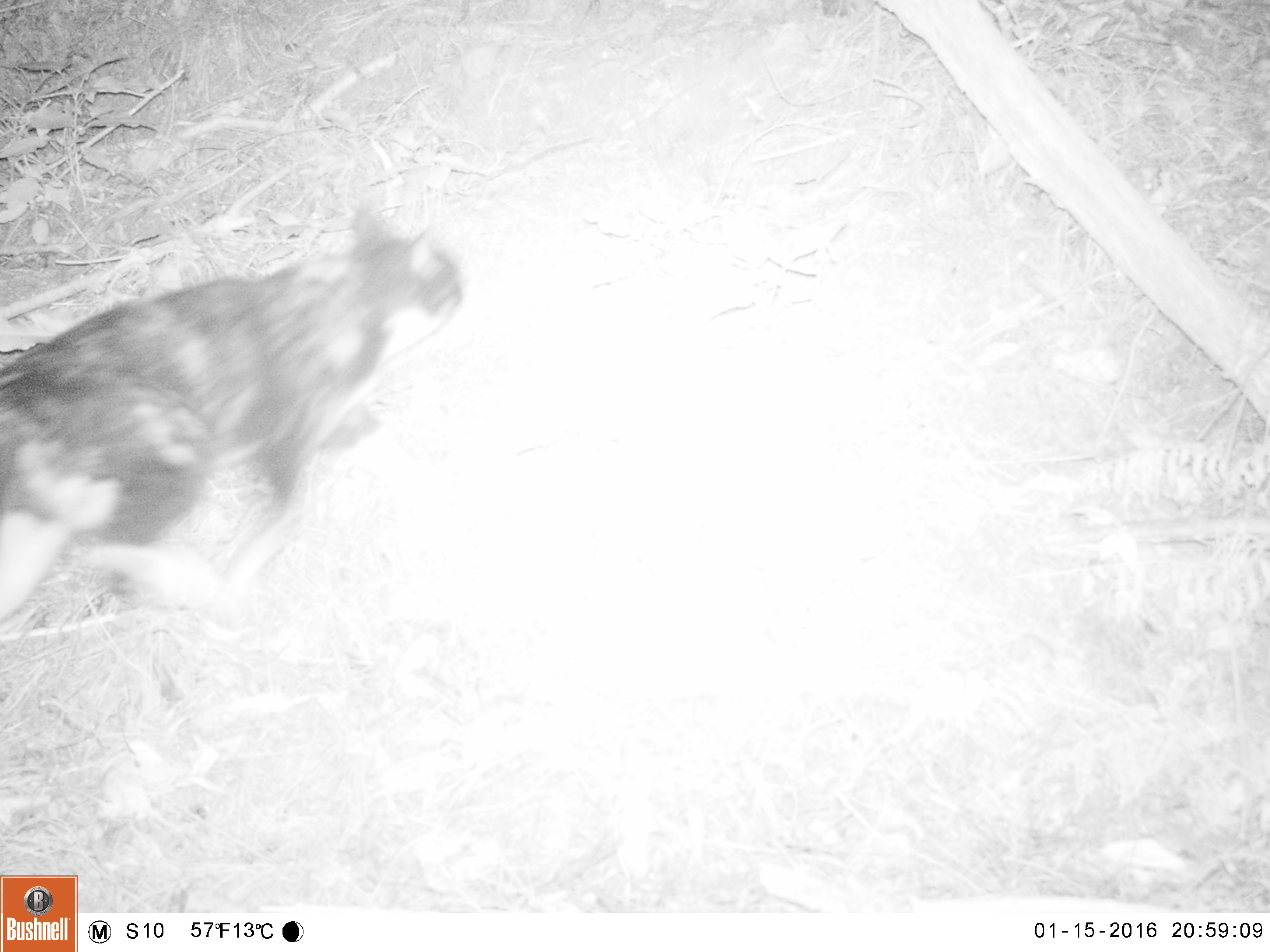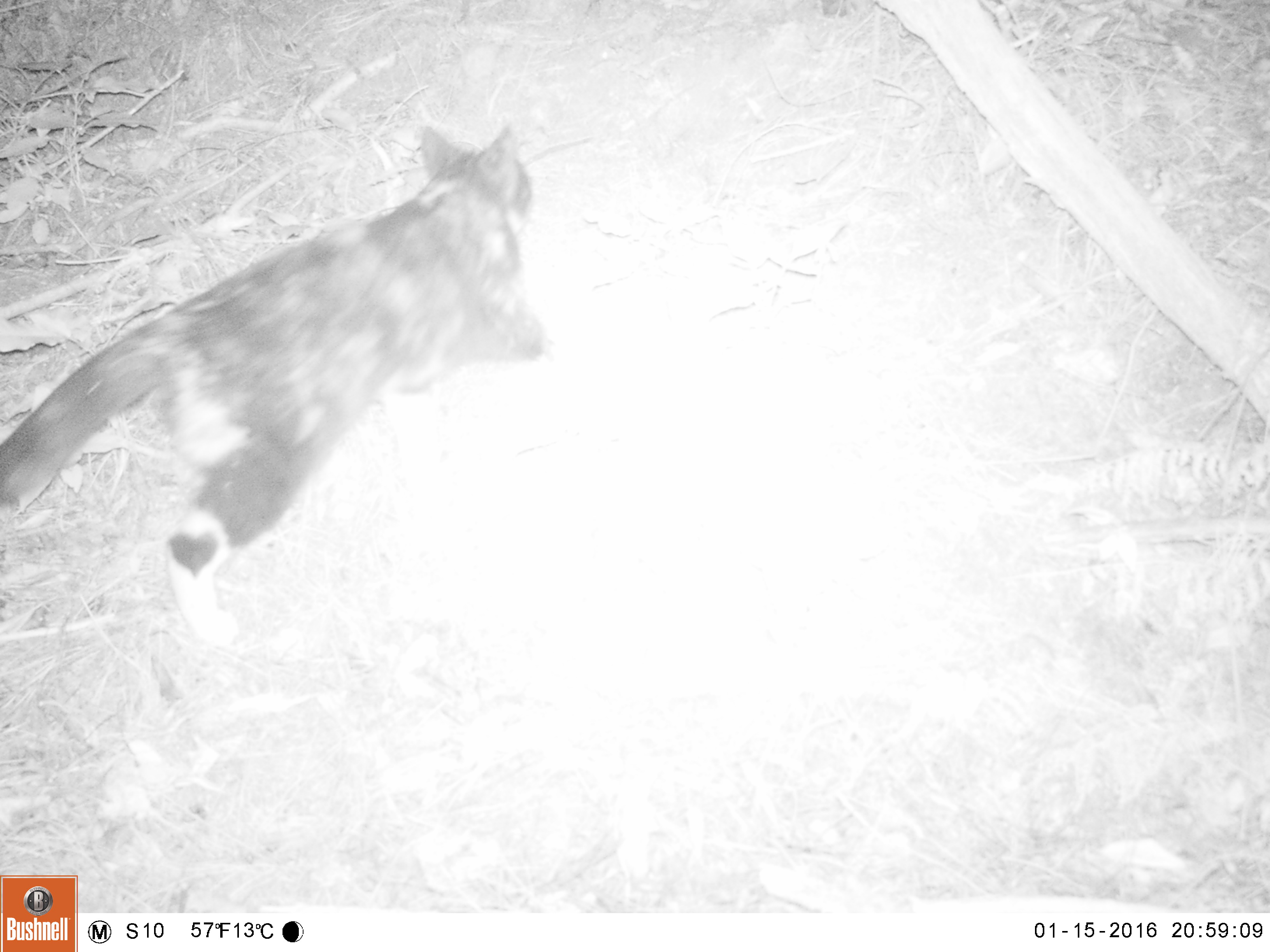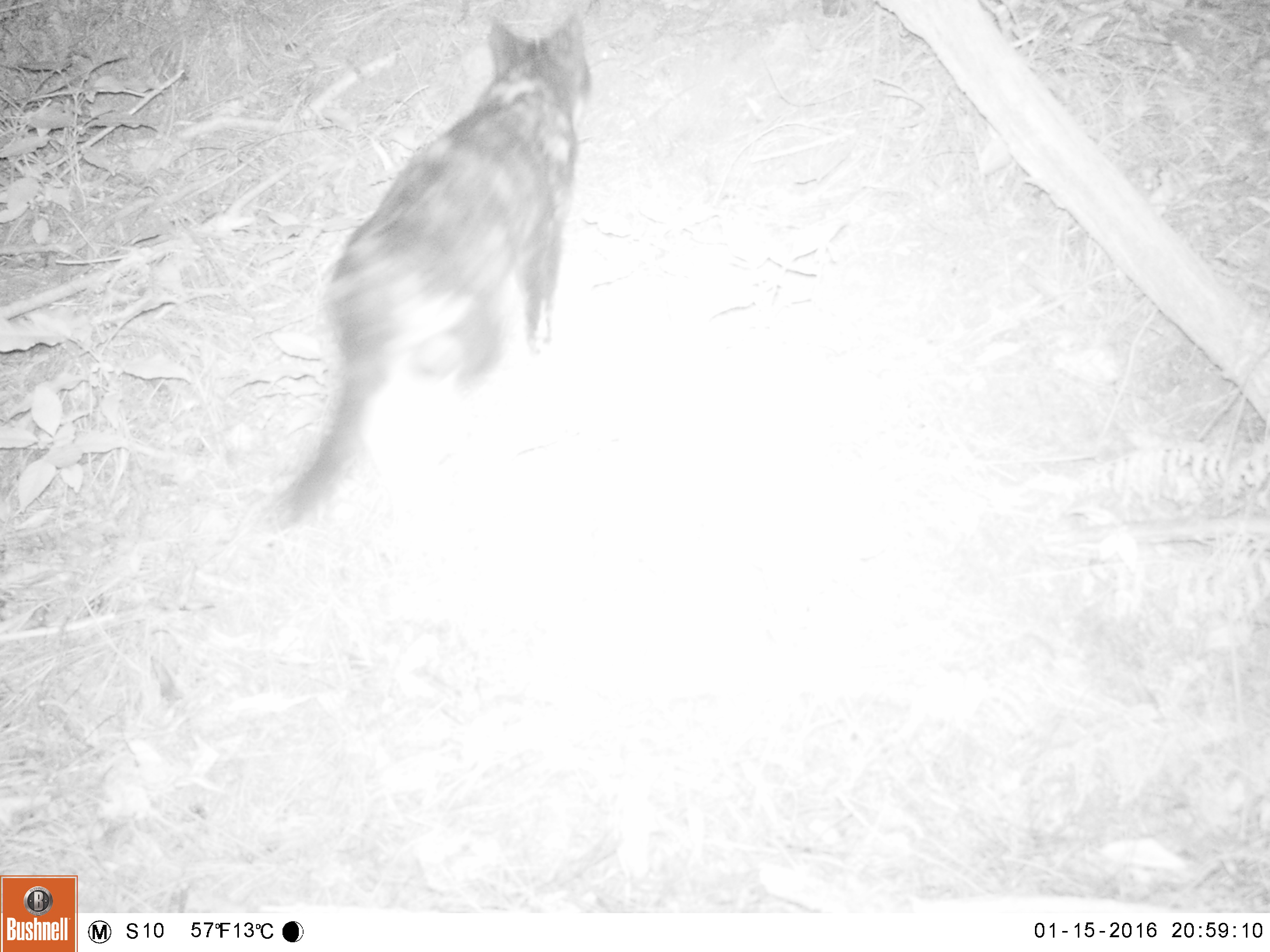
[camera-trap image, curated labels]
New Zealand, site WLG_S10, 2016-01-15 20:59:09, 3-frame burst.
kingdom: Animalia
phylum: Chordata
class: Mammalia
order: Carnivora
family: Felidae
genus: Felis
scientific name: Felis catus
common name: domestic cat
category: cat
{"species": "cat (domestic cat) (Felis catus)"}